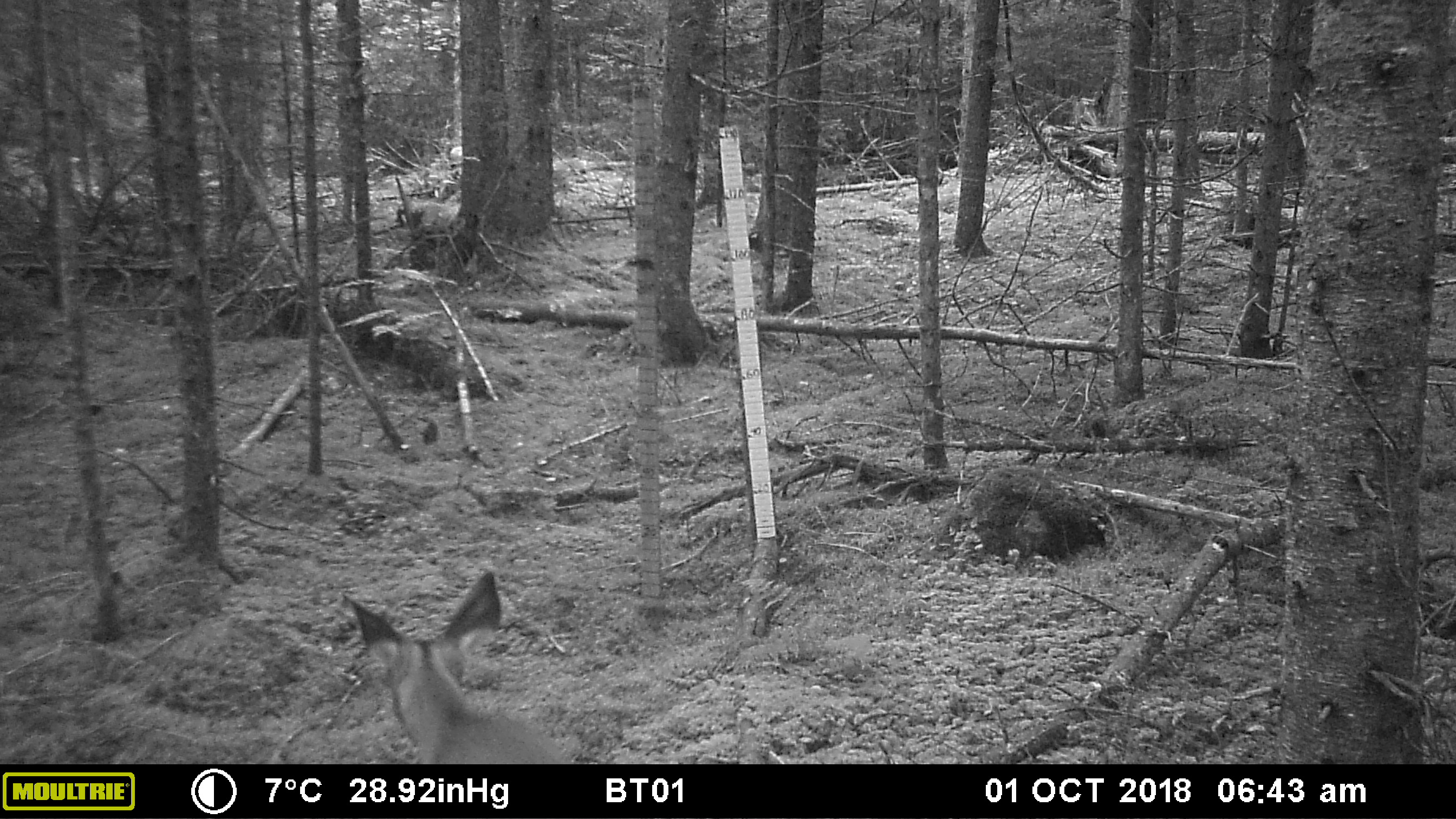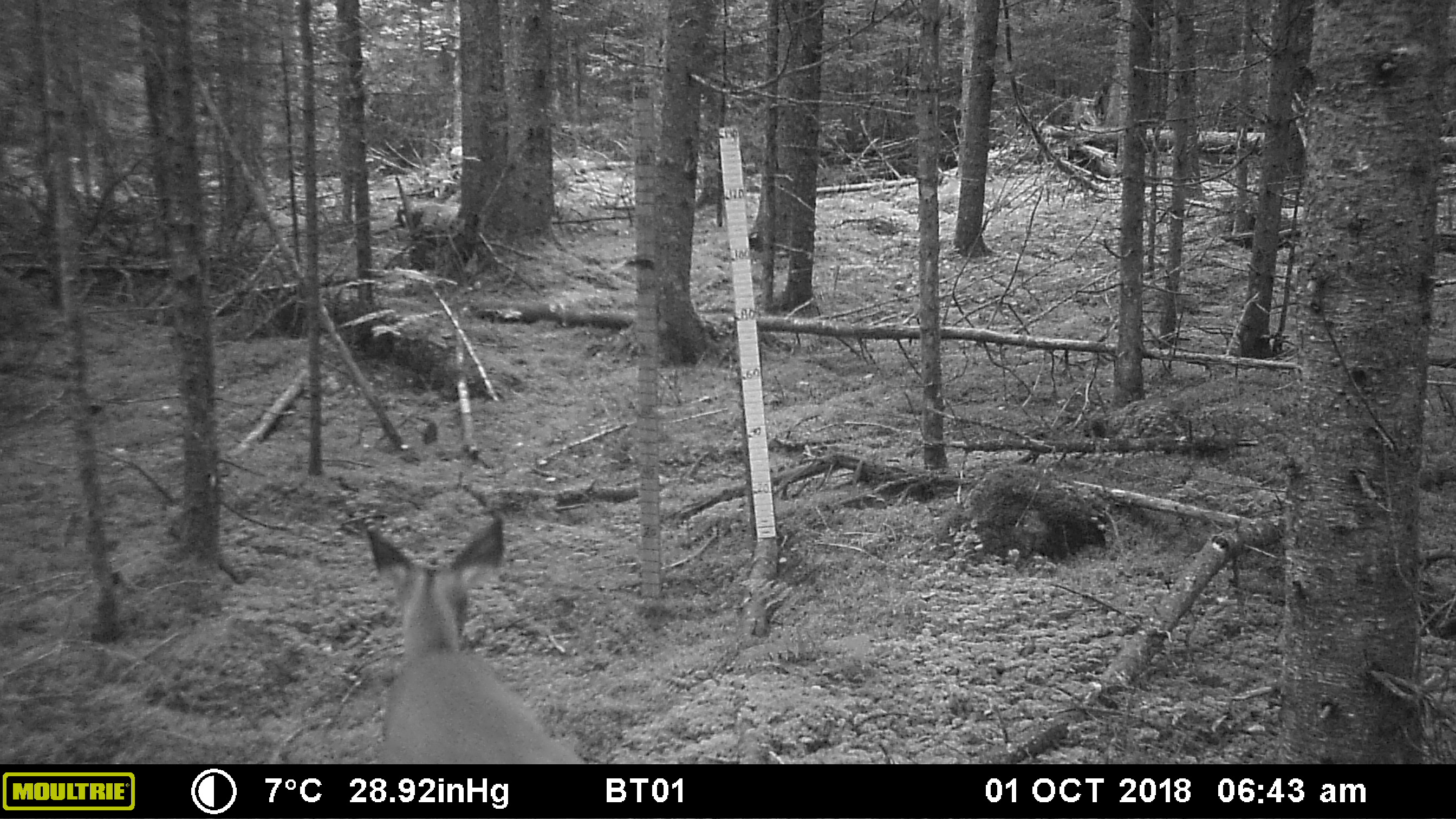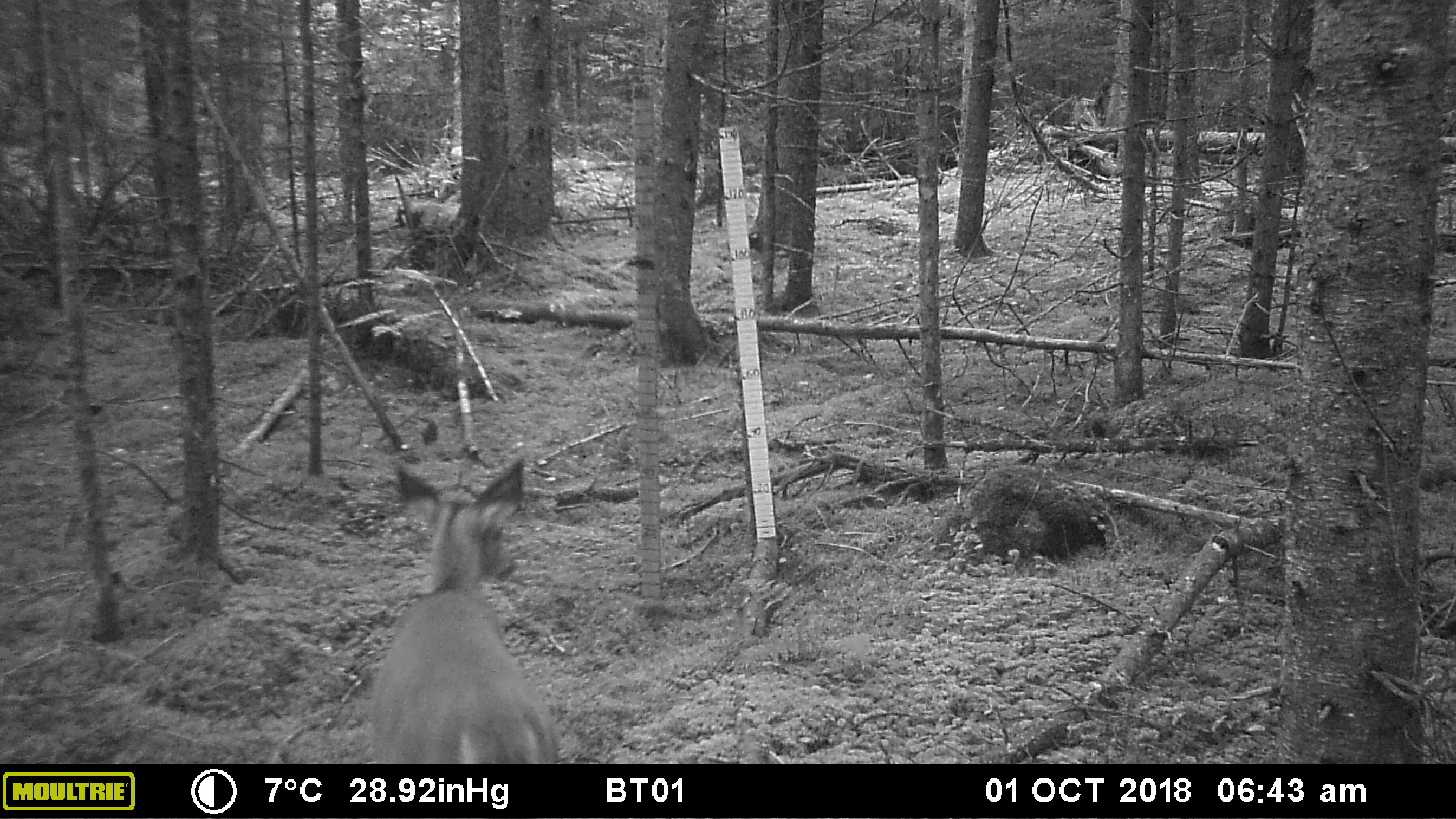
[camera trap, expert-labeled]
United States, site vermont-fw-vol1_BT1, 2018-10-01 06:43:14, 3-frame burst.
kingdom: Animalia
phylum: Chordata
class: Mammalia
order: Artiodactyla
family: Cervidae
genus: Odocoileus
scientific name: Odocoileus virginianus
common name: white-tailed deer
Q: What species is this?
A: White-tailed deer (Odocoileus virginianus).